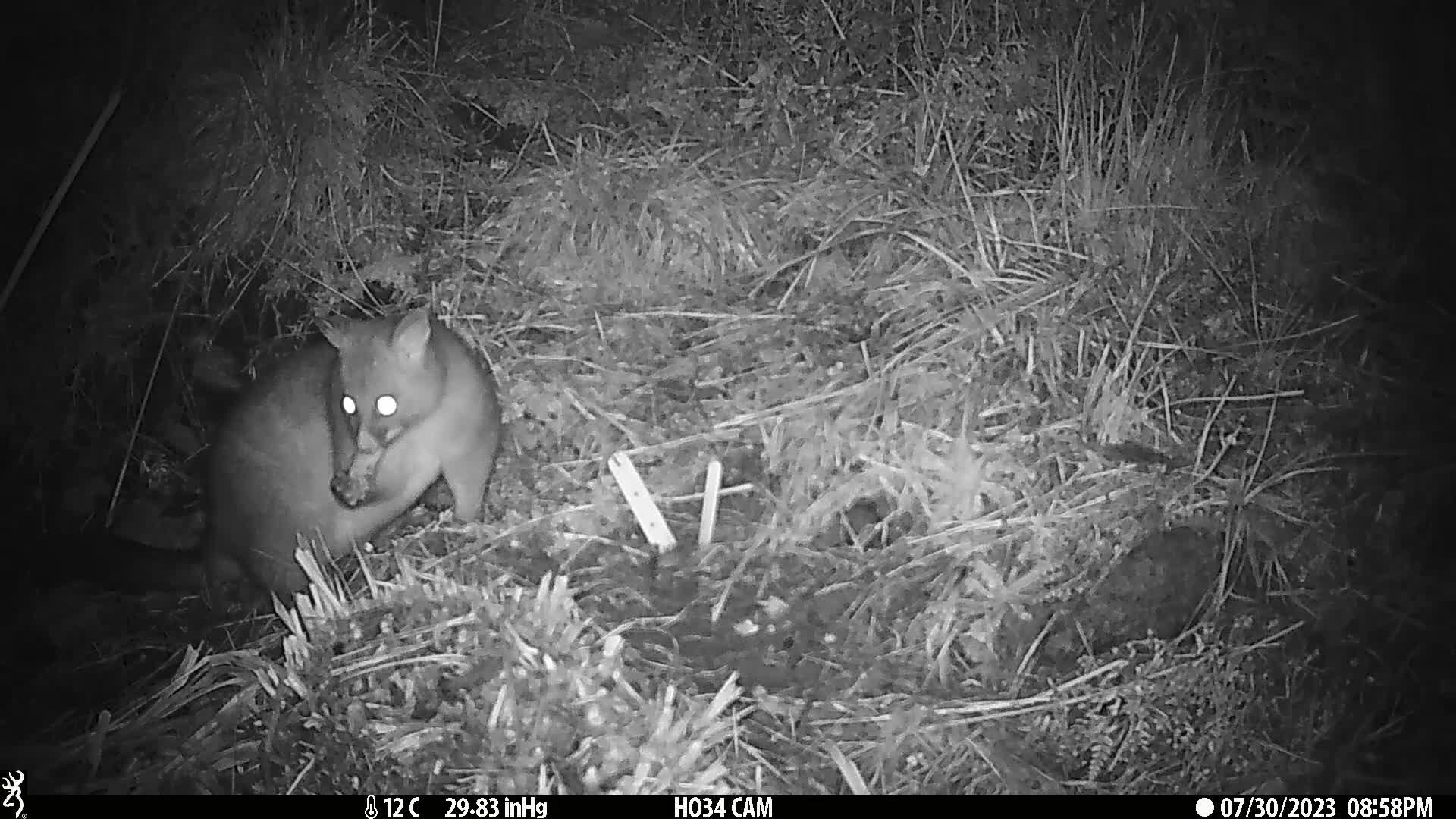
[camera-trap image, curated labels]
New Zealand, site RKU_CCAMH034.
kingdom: Animalia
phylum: Chordata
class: Mammalia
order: Diprotodontia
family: Phalangeridae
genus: Trichosurus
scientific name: Trichosurus vulpecula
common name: common brushtail possum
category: possum